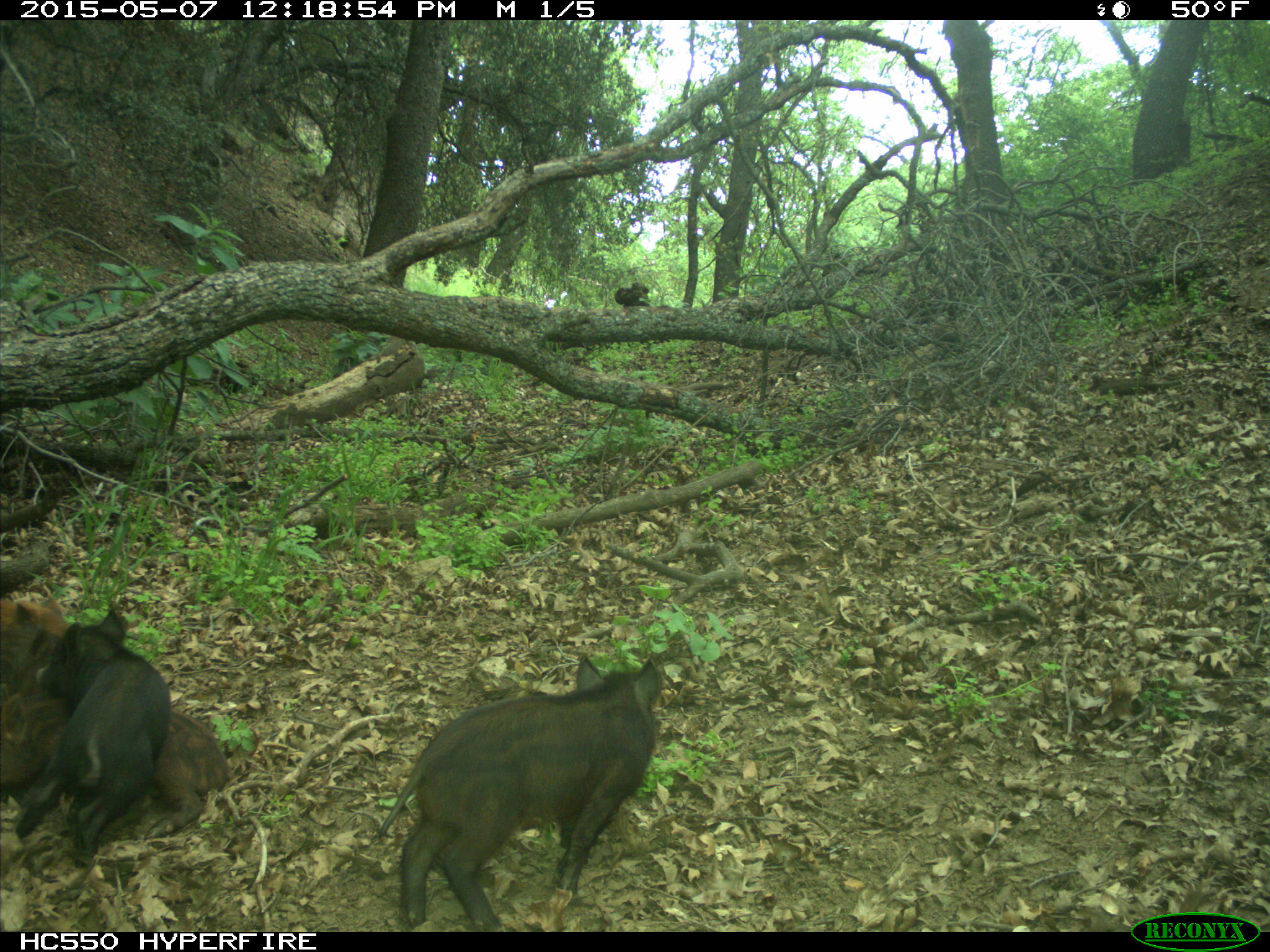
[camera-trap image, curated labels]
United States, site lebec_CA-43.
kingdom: Animalia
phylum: Chordata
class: Mammalia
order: Artiodactyla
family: Suidae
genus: Sus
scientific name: Sus scrofa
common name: wild boar